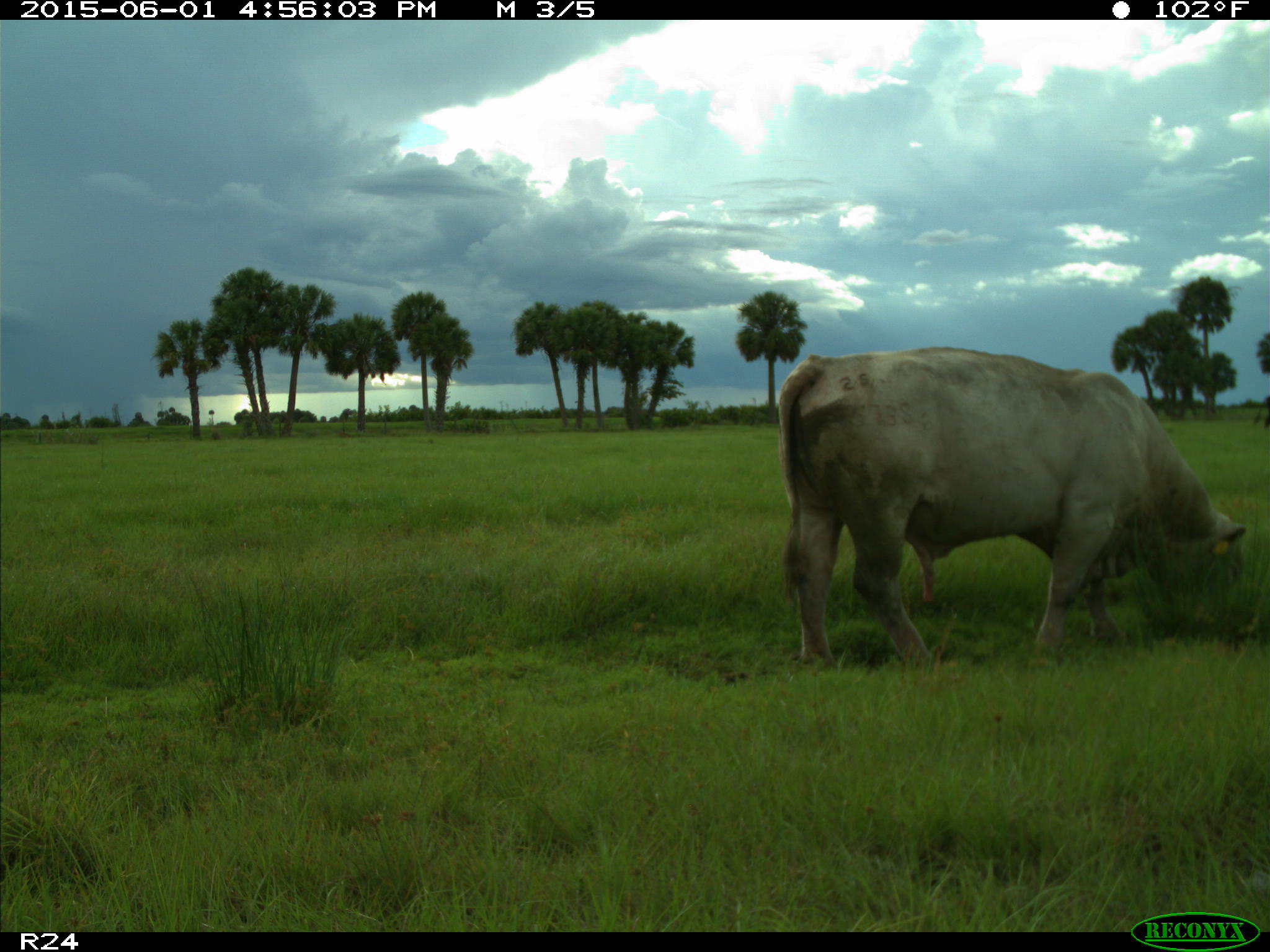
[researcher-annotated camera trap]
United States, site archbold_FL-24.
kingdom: Animalia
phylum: Chordata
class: Mammalia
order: Artiodactyla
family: Bovidae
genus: Bos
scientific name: Bos taurus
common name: domestic cow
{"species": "Bos taurus (domestic cow)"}